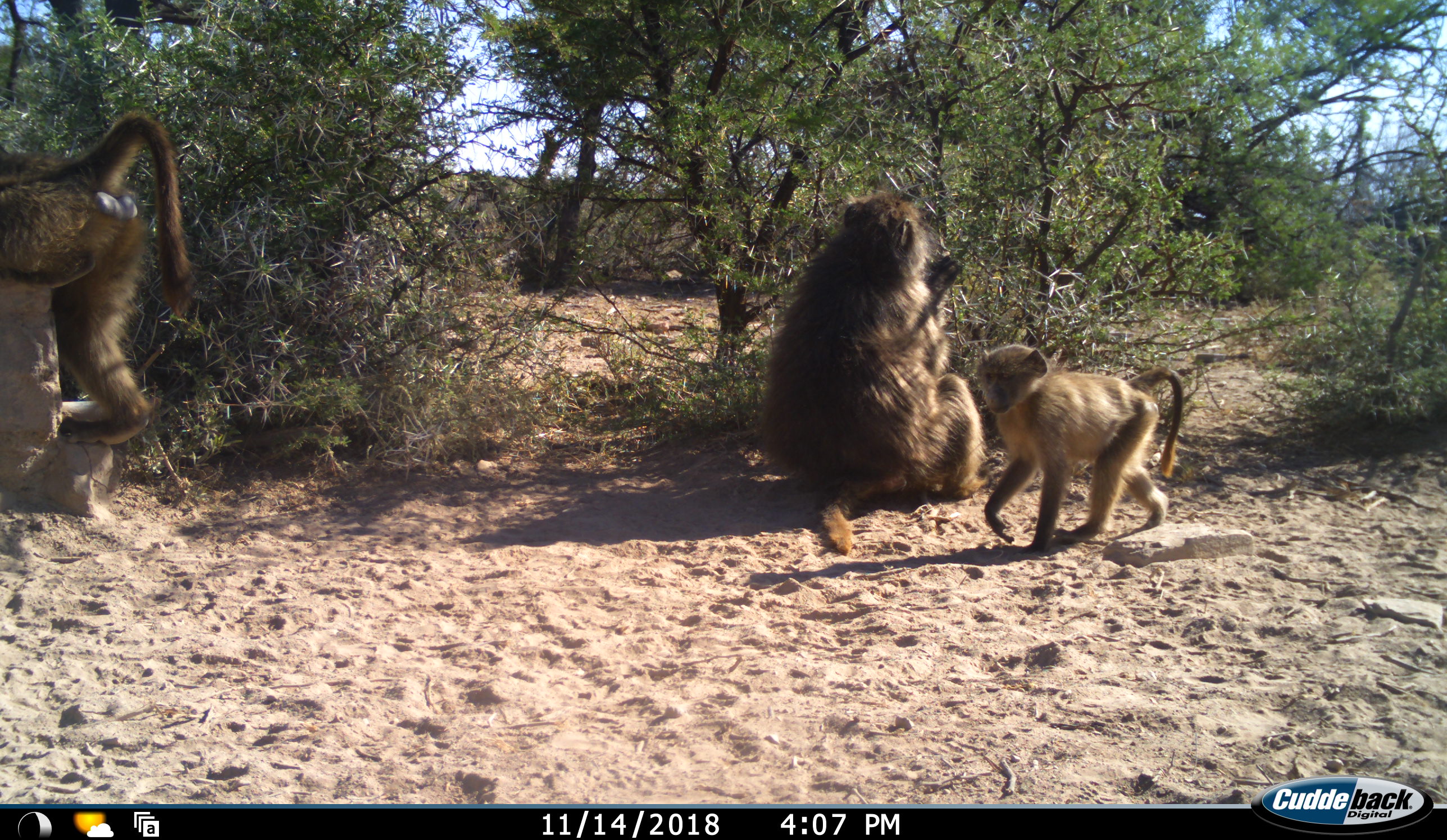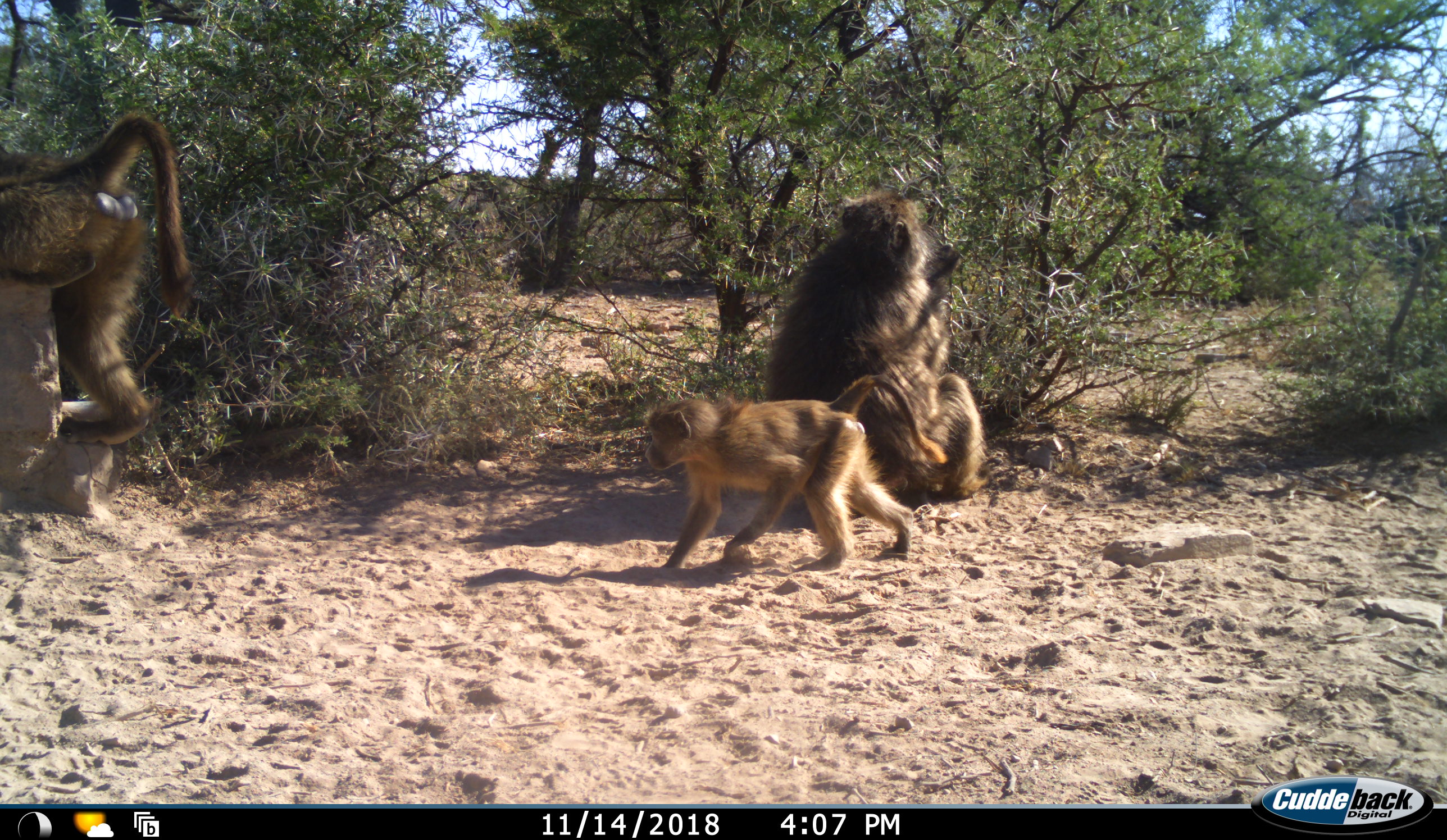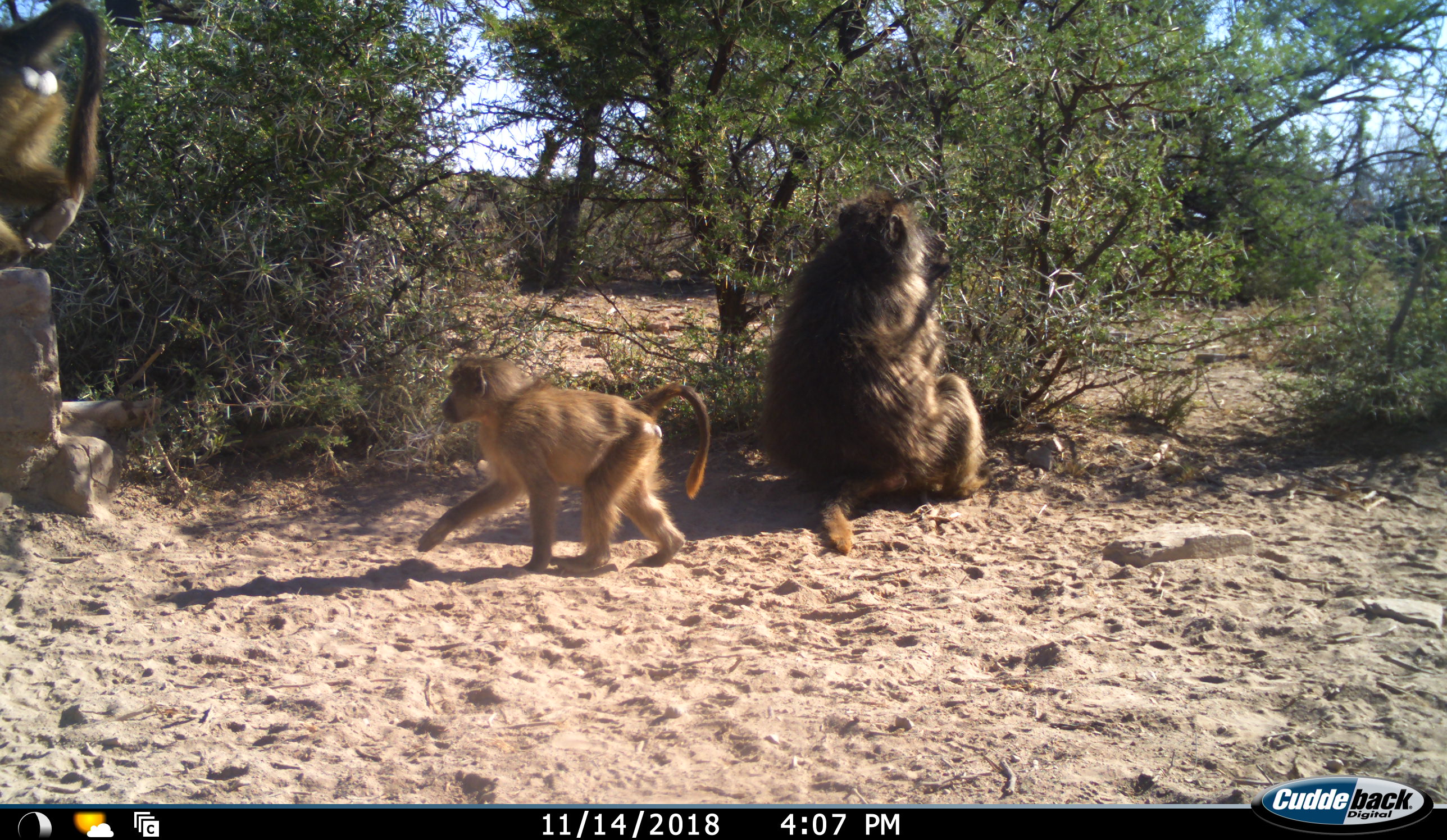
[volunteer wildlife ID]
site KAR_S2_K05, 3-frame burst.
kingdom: Animalia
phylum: Chordata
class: Mammalia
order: Primates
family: Cercopithecidae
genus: Papio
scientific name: Papio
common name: baboon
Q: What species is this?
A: Baboon (Papio).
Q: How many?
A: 3.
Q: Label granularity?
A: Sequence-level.